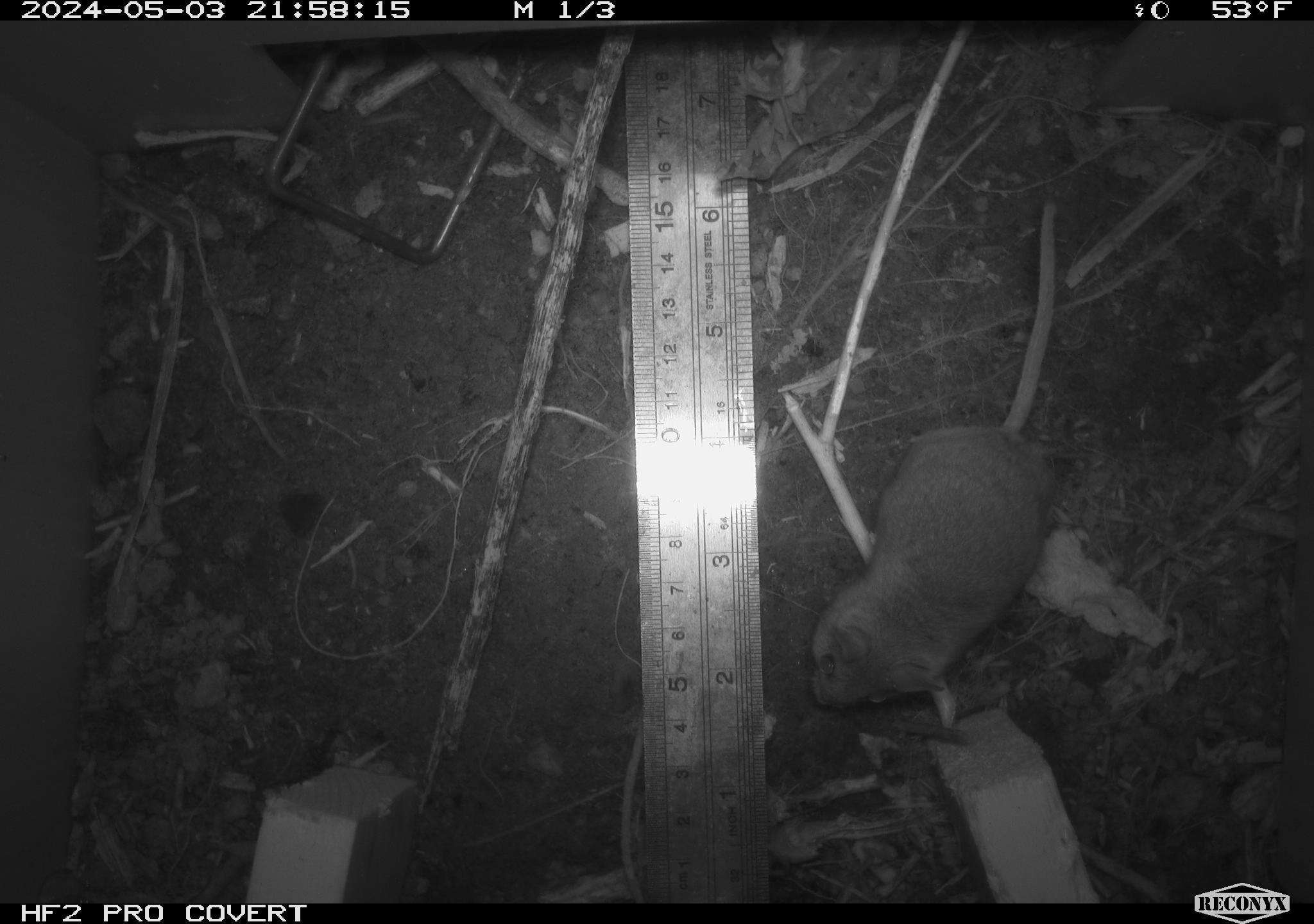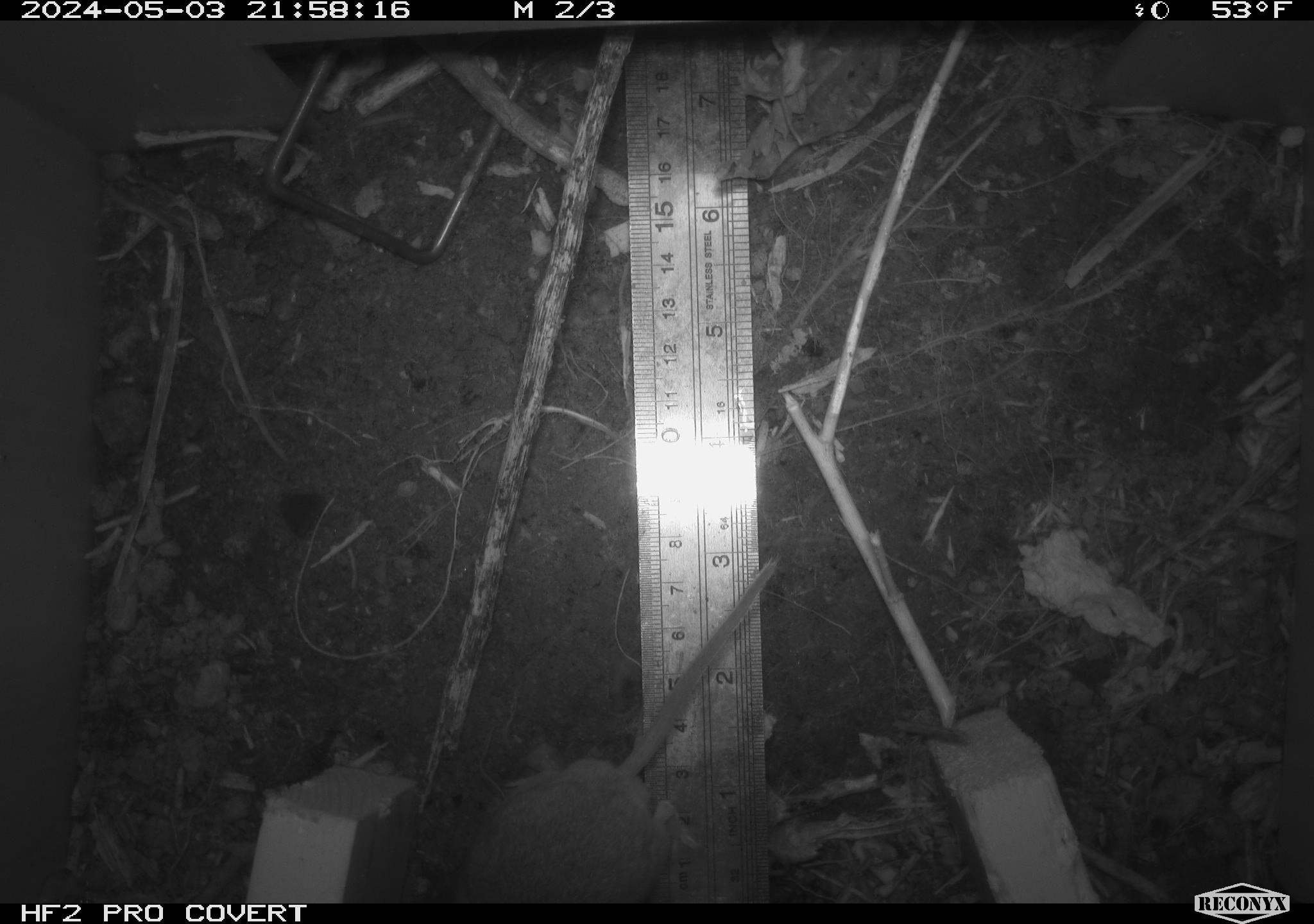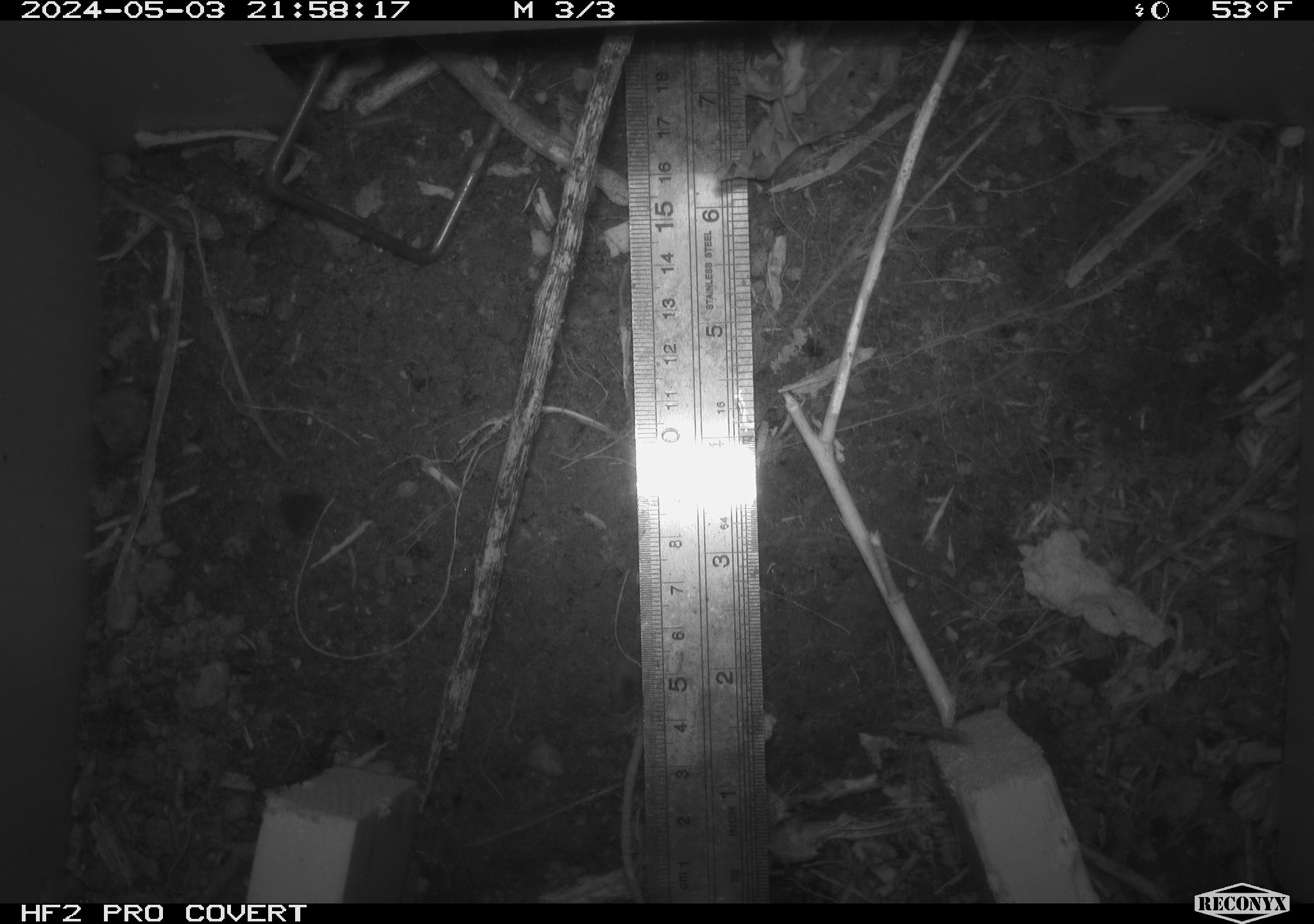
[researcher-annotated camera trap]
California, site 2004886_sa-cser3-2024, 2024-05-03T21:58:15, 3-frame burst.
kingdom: Animalia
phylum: Chordata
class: Mammalia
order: Rodentia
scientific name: Rodentia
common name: rodent